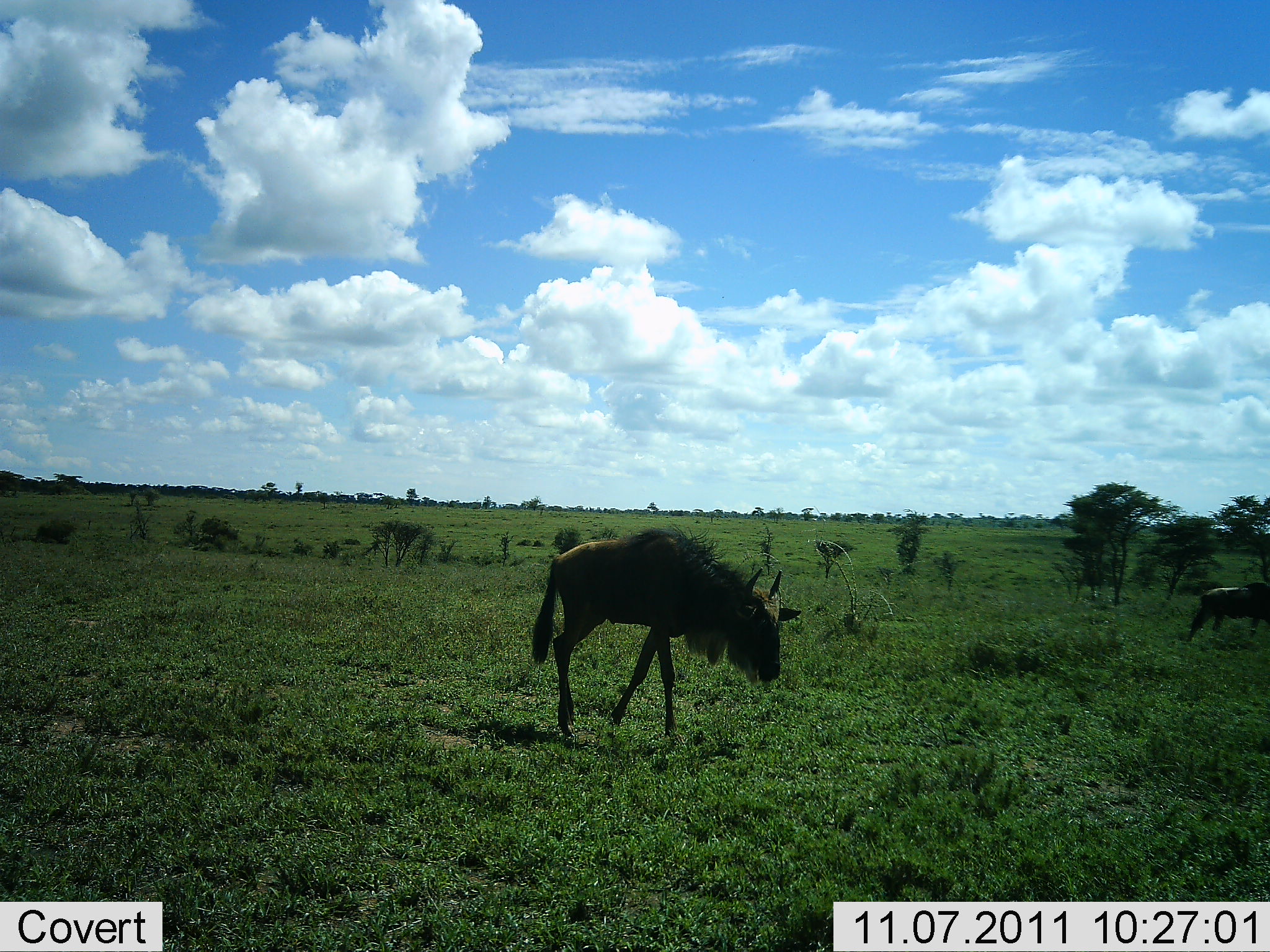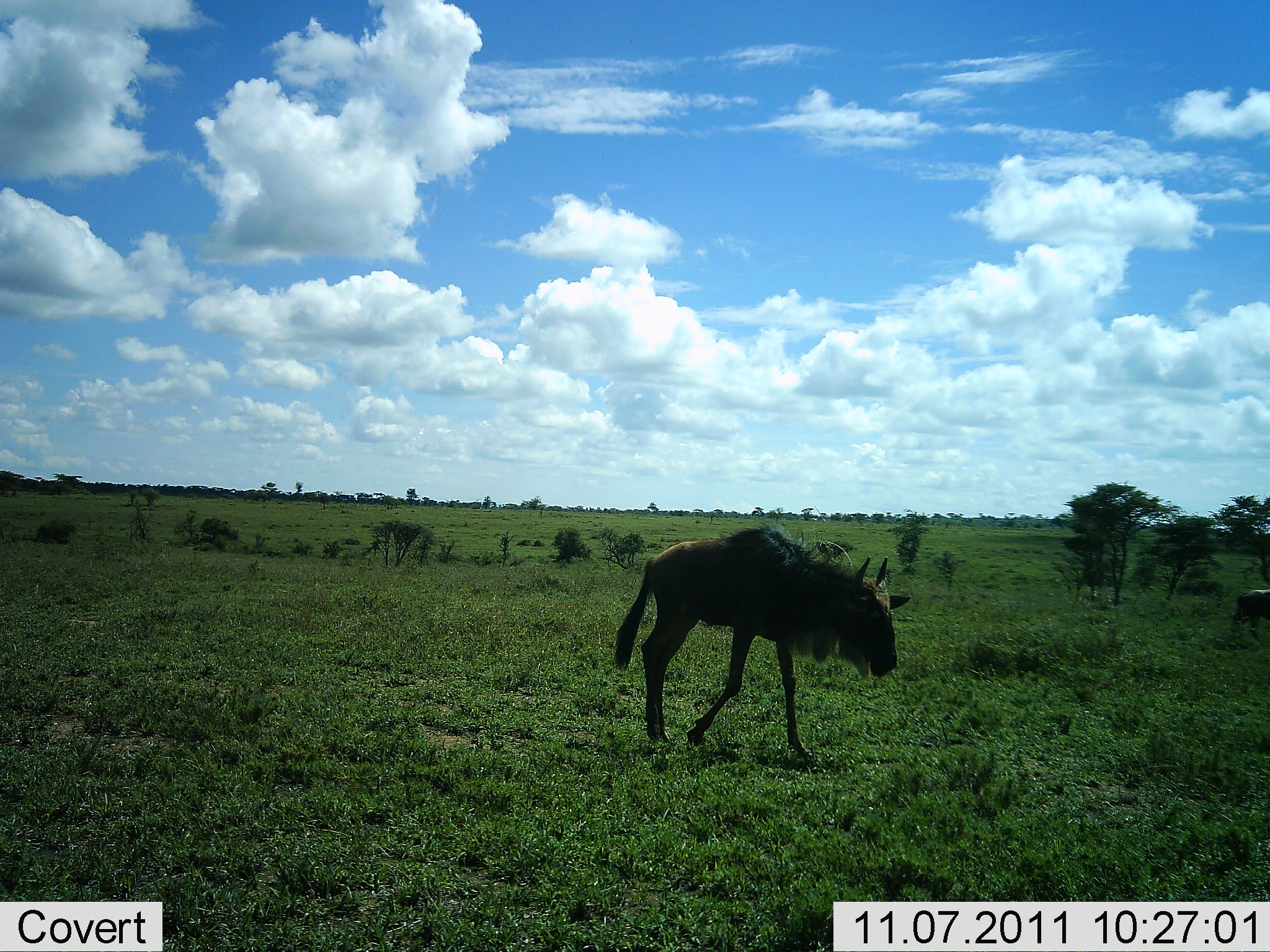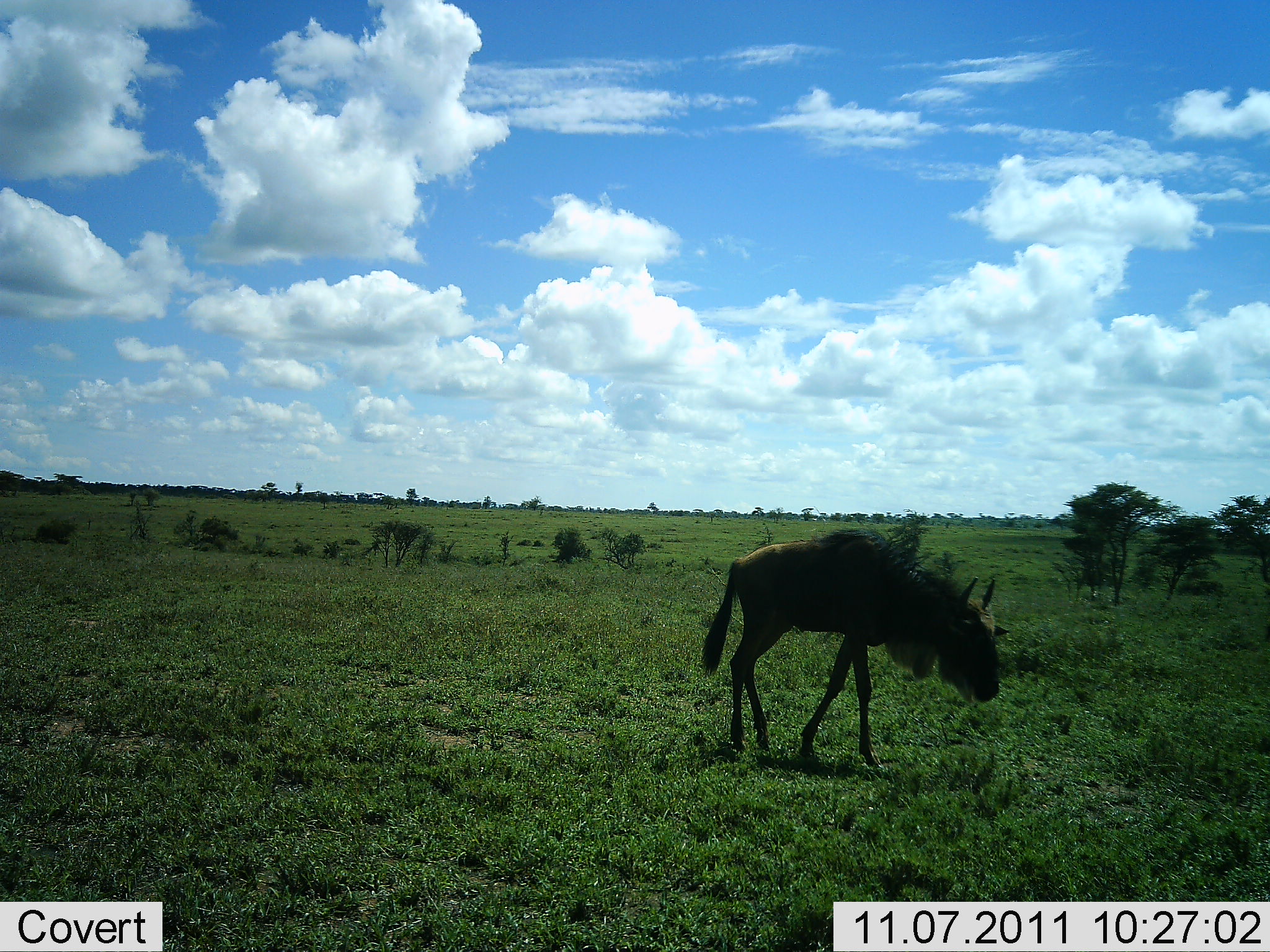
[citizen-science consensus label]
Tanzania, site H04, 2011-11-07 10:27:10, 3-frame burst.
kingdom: Animalia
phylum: Chordata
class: Mammalia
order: Artiodactyla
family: Bovidae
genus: Connochaetes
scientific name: Connochaetes taurinus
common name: blue wildebeest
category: wildebeest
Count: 2.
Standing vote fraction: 25%.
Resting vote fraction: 0%.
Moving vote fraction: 100%.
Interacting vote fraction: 0%.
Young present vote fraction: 33%.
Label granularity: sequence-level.